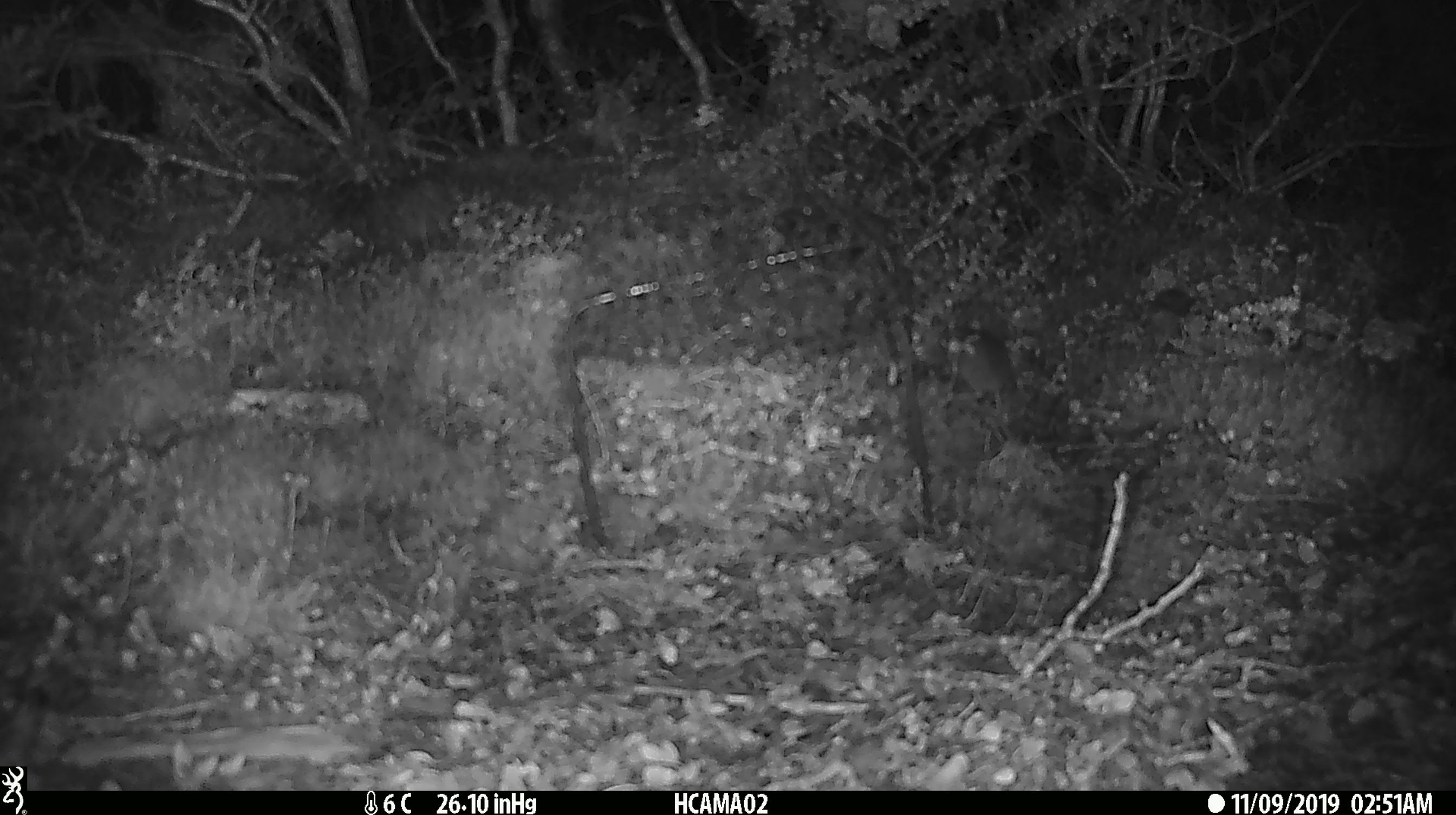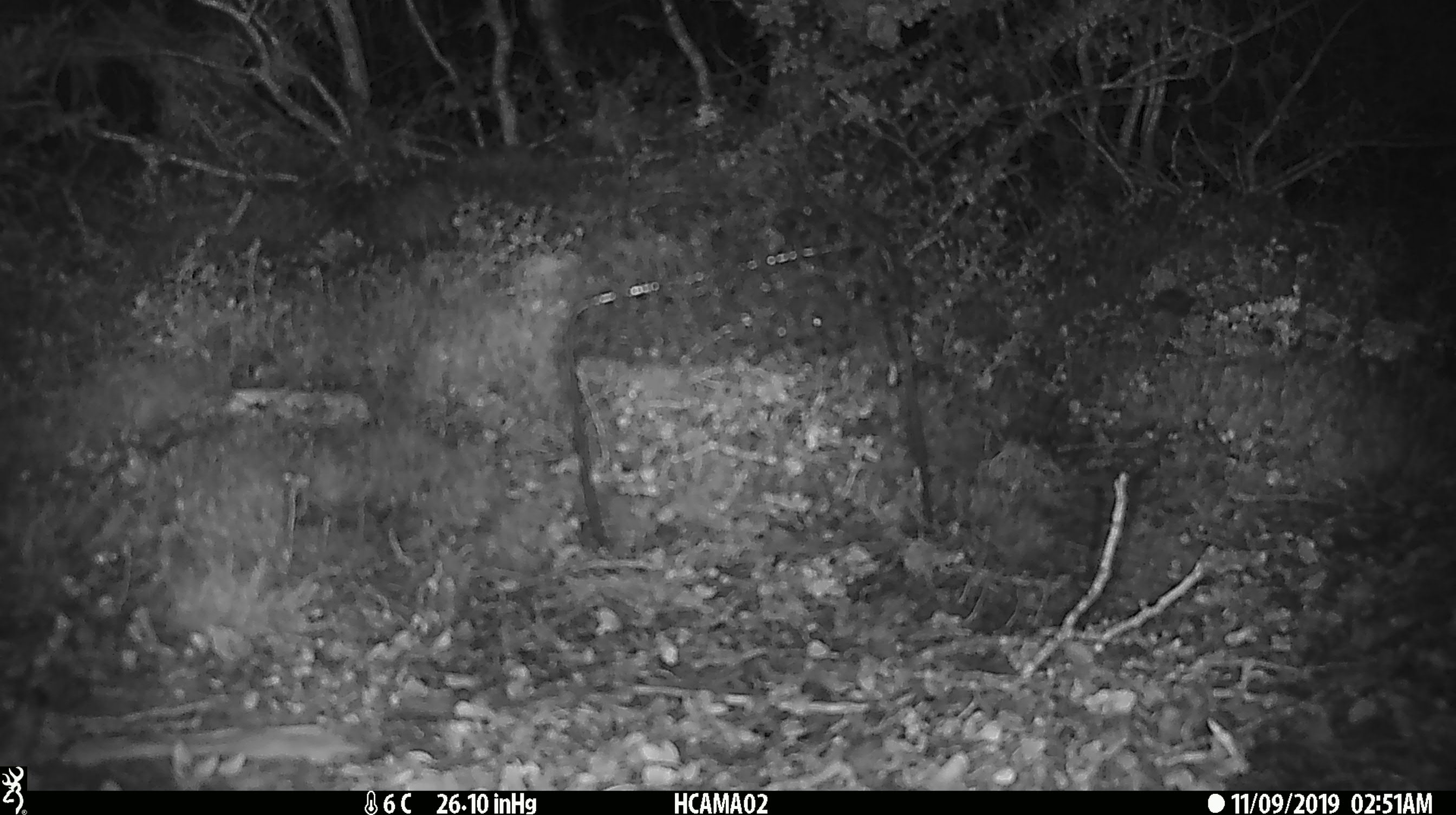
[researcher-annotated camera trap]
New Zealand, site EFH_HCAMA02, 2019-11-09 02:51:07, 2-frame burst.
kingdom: Animalia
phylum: Chordata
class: Mammalia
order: Rodentia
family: Muridae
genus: Mus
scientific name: Mus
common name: mouse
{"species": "mouse (Mus)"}